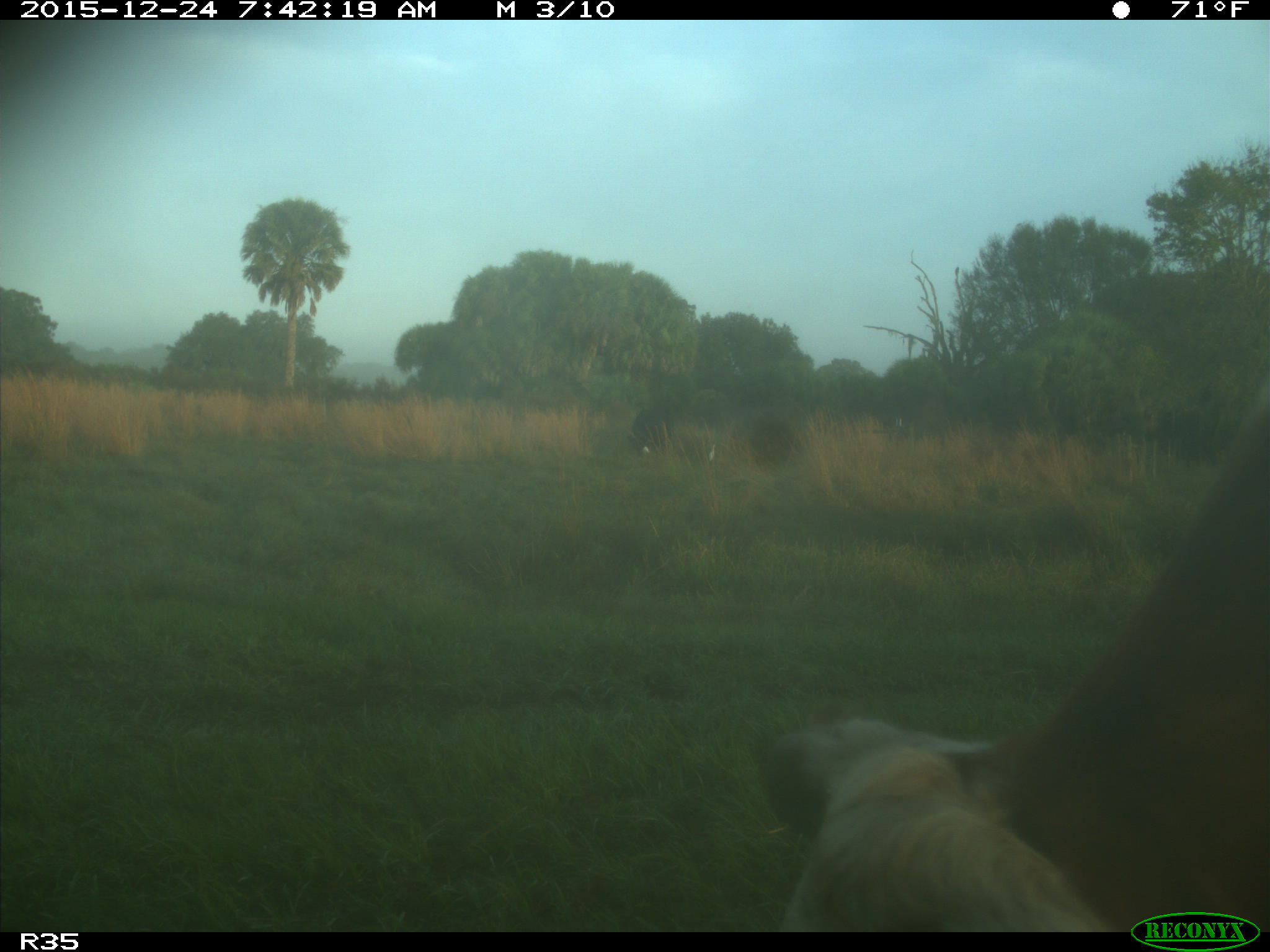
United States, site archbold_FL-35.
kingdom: Animalia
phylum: Chordata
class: Mammalia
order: Artiodactyla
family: Bovidae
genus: Bos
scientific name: Bos taurus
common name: domestic cow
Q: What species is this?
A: Bos taurus (domestic cow).